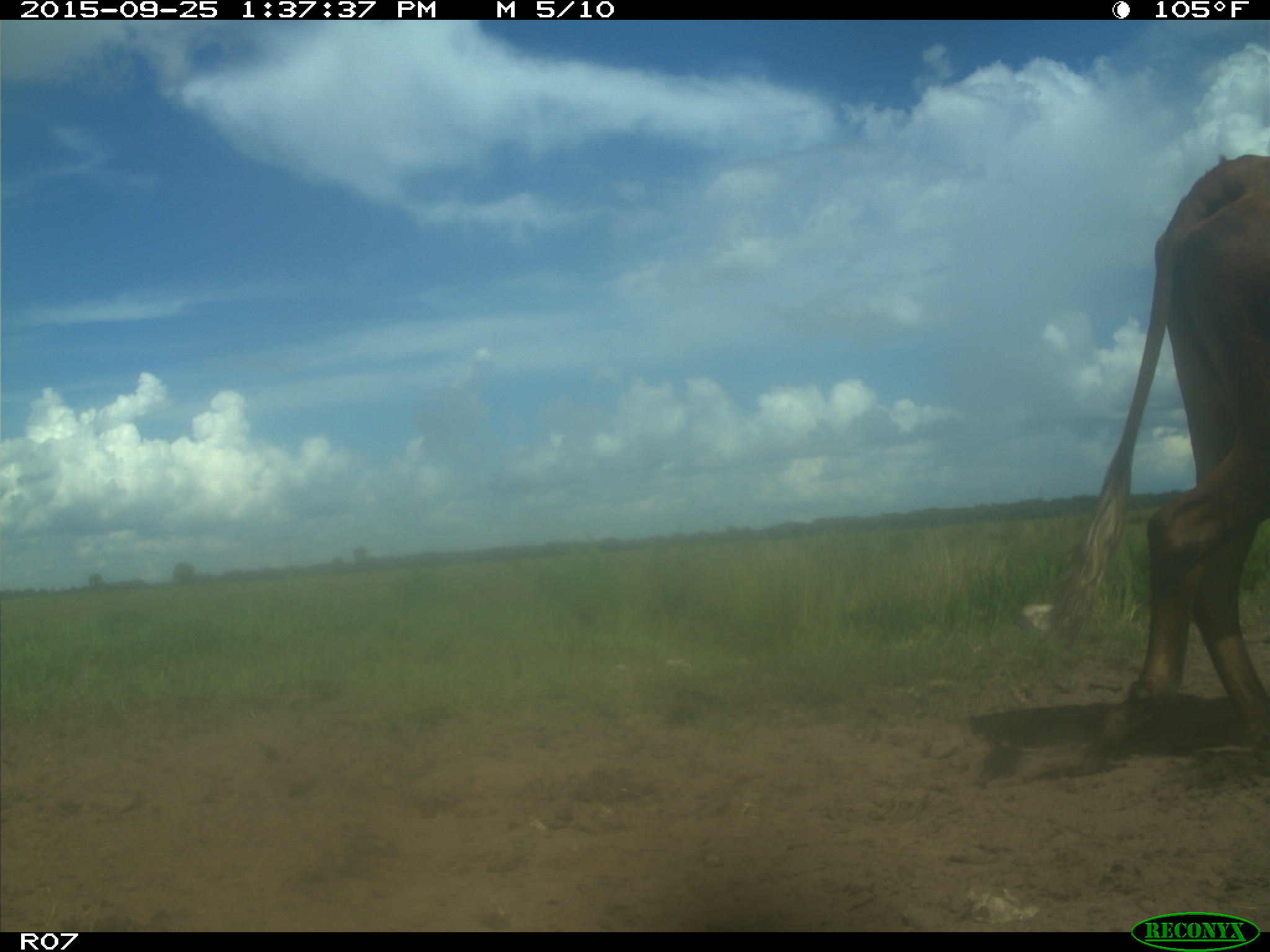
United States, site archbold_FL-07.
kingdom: Animalia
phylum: Chordata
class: Mammalia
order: Artiodactyla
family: Bovidae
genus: Bos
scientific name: Bos taurus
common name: domestic cow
Bos taurus (domestic cow).